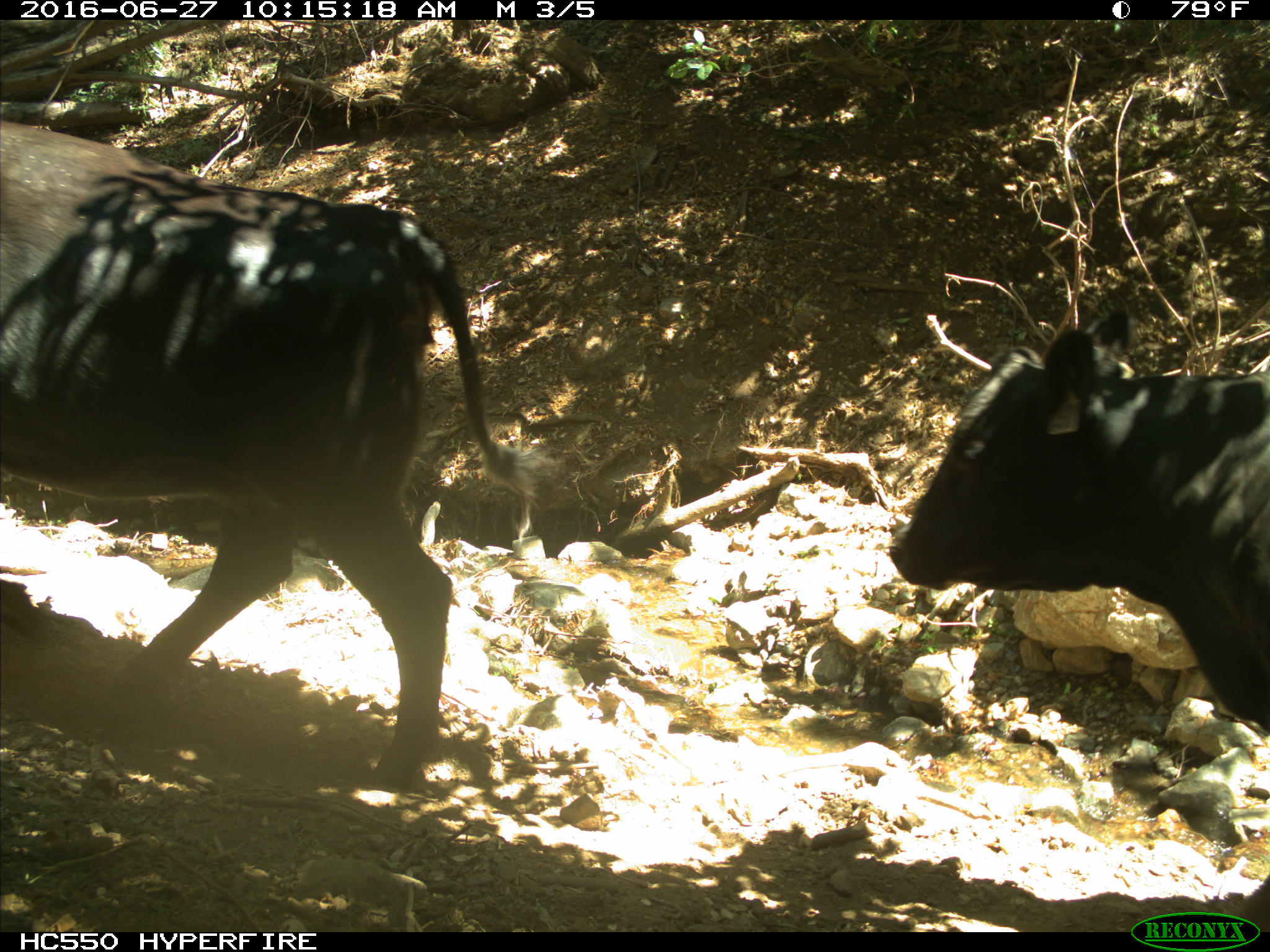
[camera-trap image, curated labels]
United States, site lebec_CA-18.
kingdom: Animalia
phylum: Chordata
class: Mammalia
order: Artiodactyla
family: Bovidae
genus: Bos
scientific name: Bos taurus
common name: domestic cow